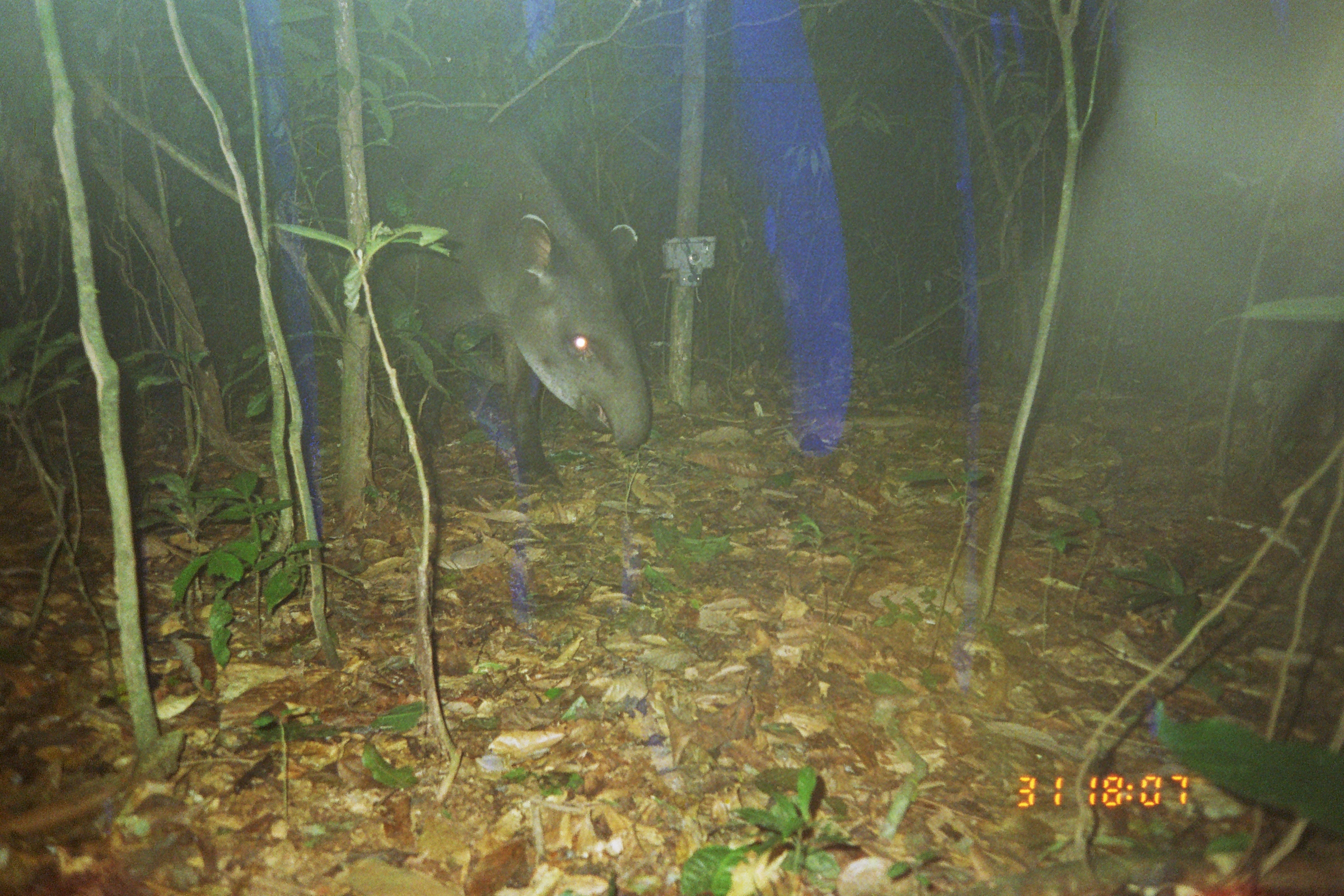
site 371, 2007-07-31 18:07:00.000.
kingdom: Animalia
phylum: Chordata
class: Mammalia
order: Perissodactyla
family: Tapiridae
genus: Tapirus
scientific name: Tapirus terrestris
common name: south american tapir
Tapirus terrestris (south american tapir).